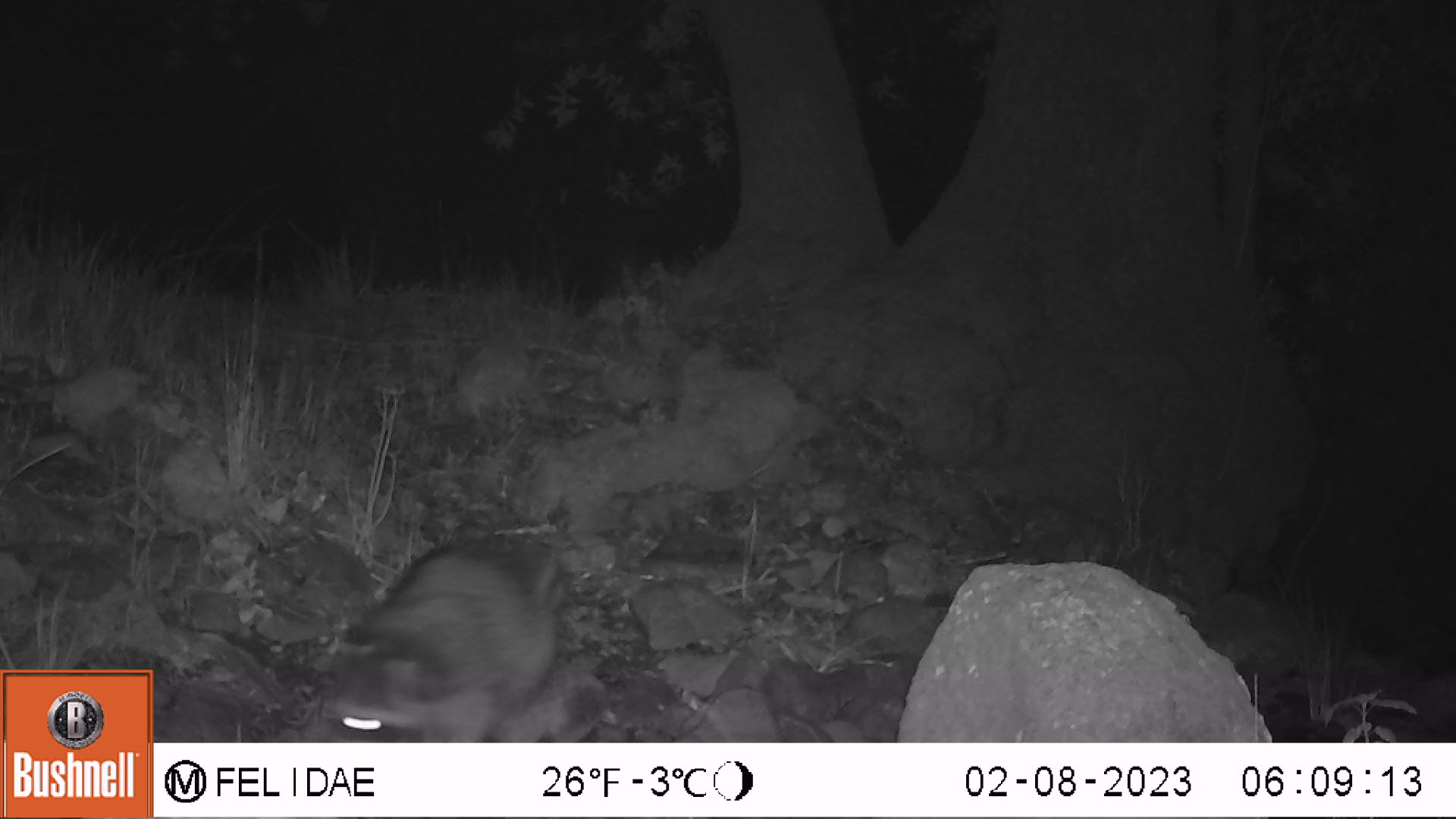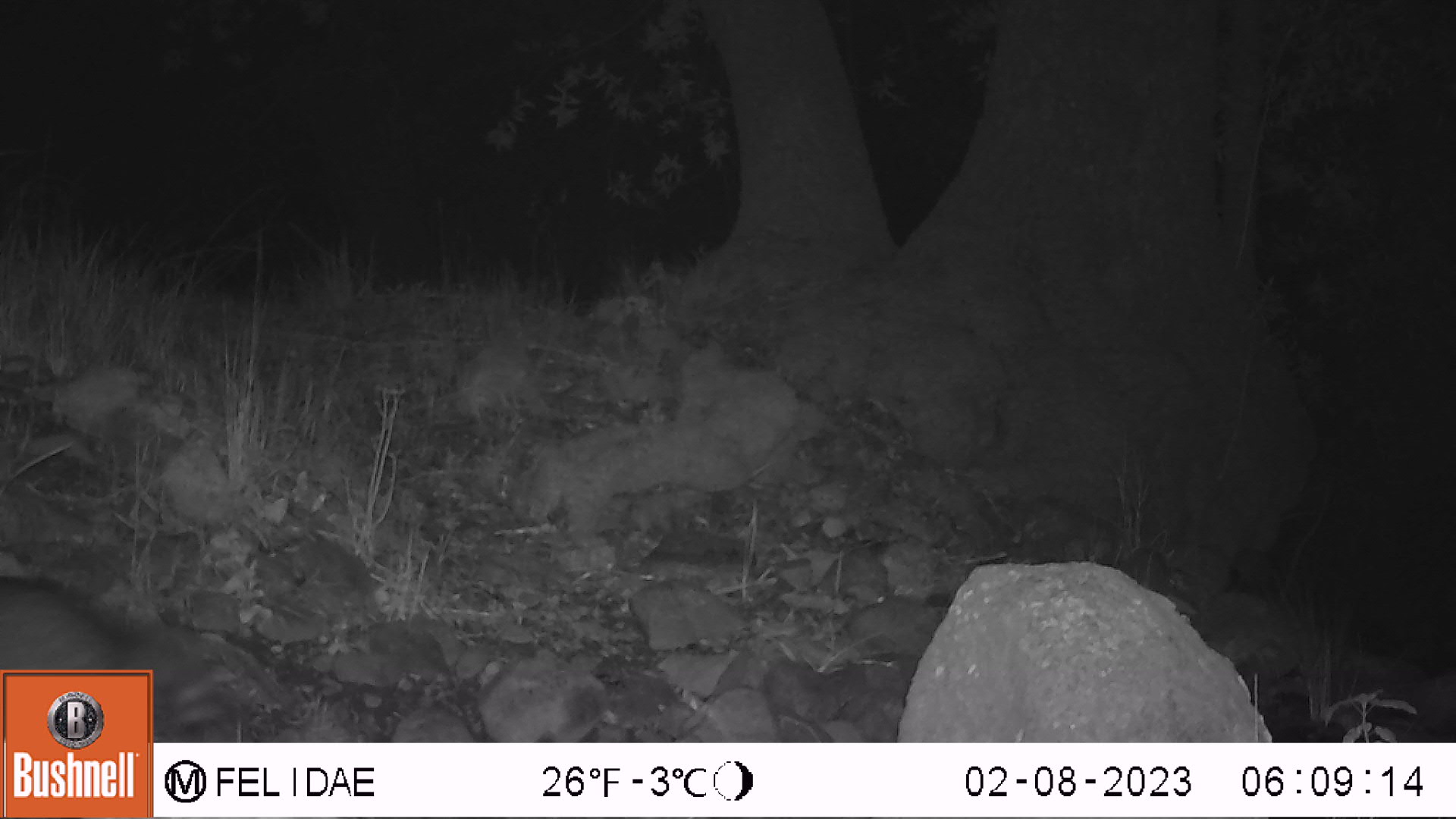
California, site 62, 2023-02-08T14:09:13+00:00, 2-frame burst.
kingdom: Animalia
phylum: Chordata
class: Mammalia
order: Carnivora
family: Procyonidae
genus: Procyon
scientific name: Procyon lotor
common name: raccoon